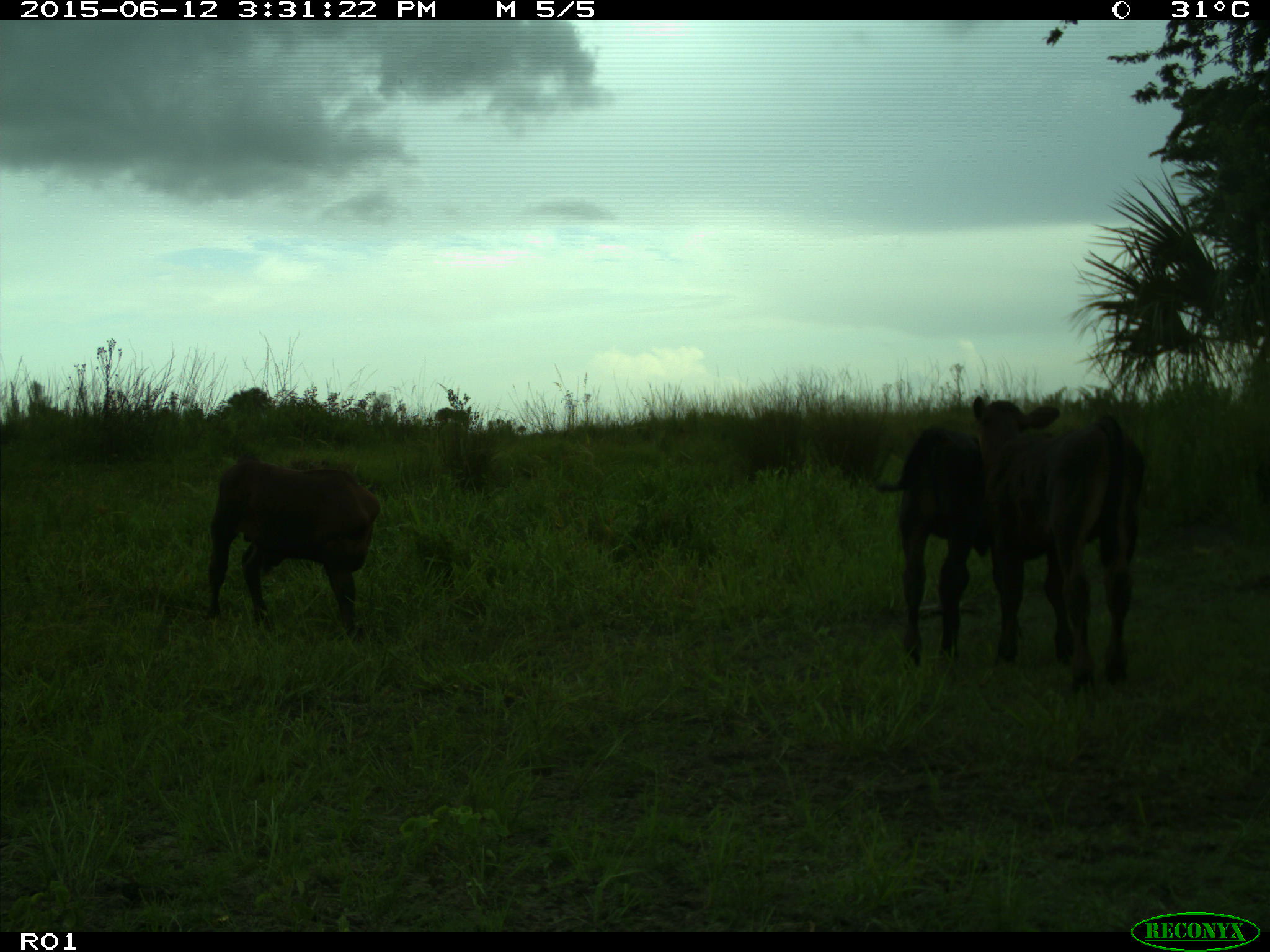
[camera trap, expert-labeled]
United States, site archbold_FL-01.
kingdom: Animalia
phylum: Chordata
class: Mammalia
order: Artiodactyla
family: Bovidae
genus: Bos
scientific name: Bos taurus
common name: domestic cow